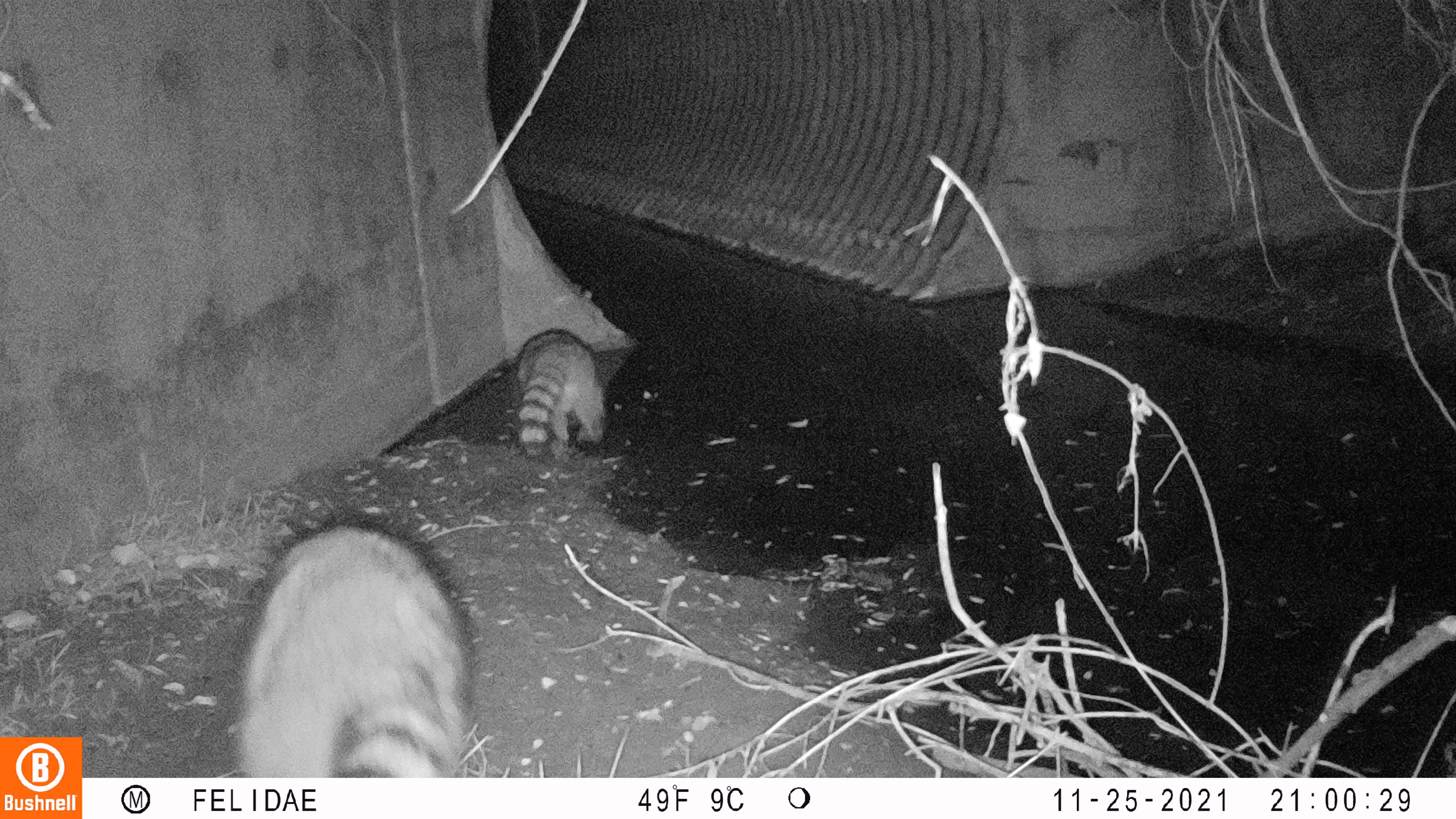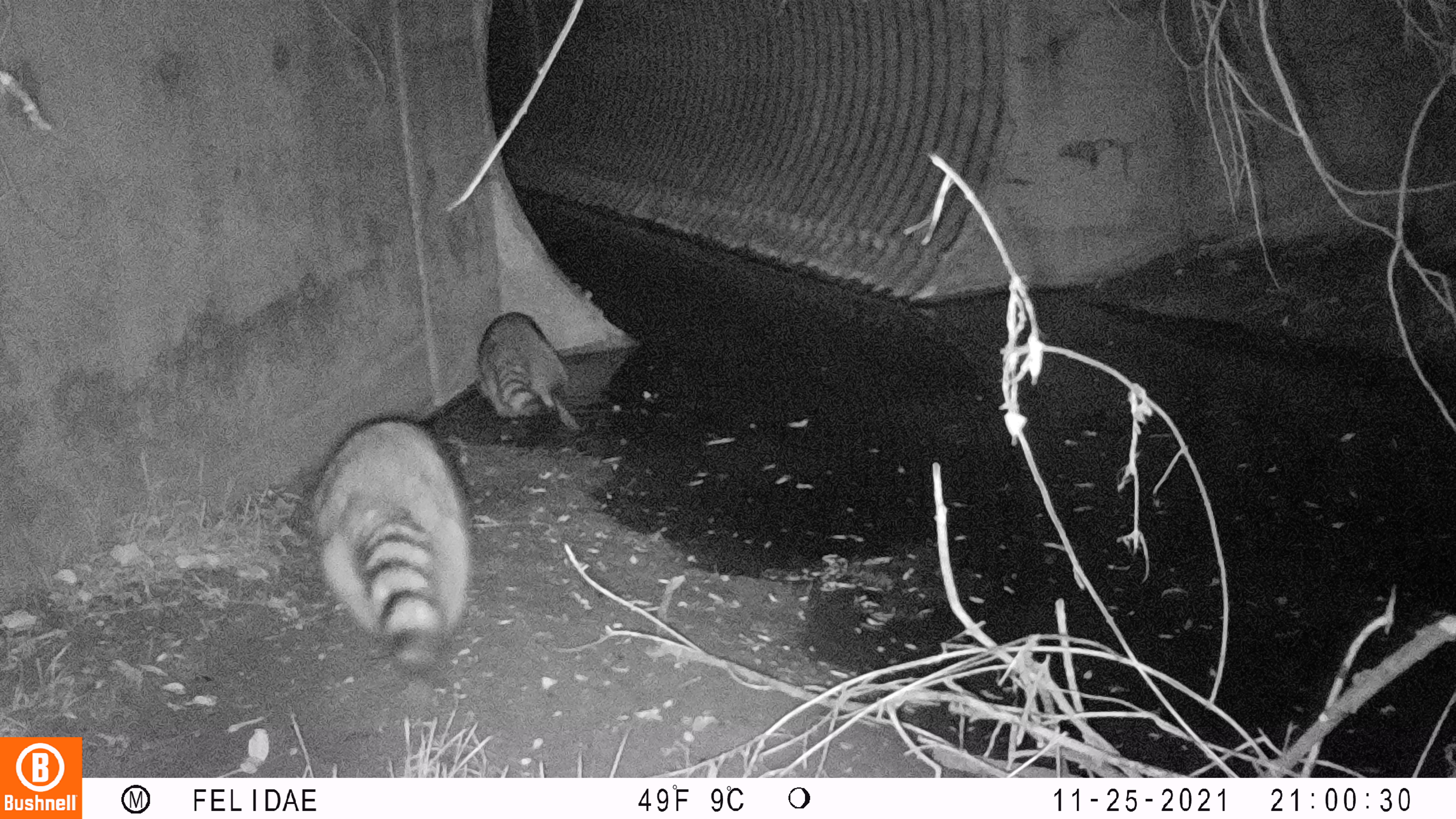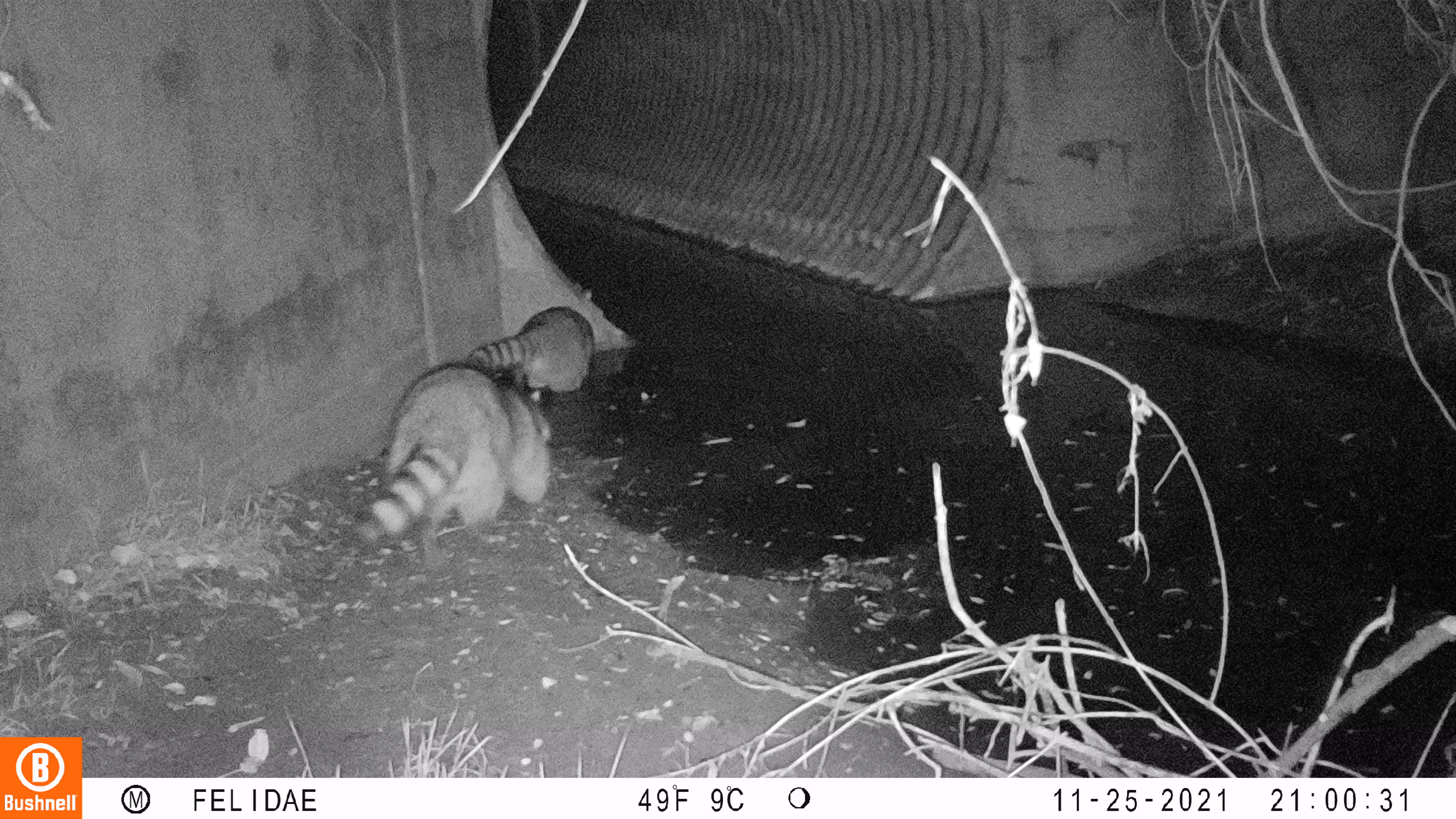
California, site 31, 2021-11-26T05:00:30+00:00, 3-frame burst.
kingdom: Animalia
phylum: Chordata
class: Mammalia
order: Carnivora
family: Procyonidae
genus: Procyon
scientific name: Procyon lotor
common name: raccoon